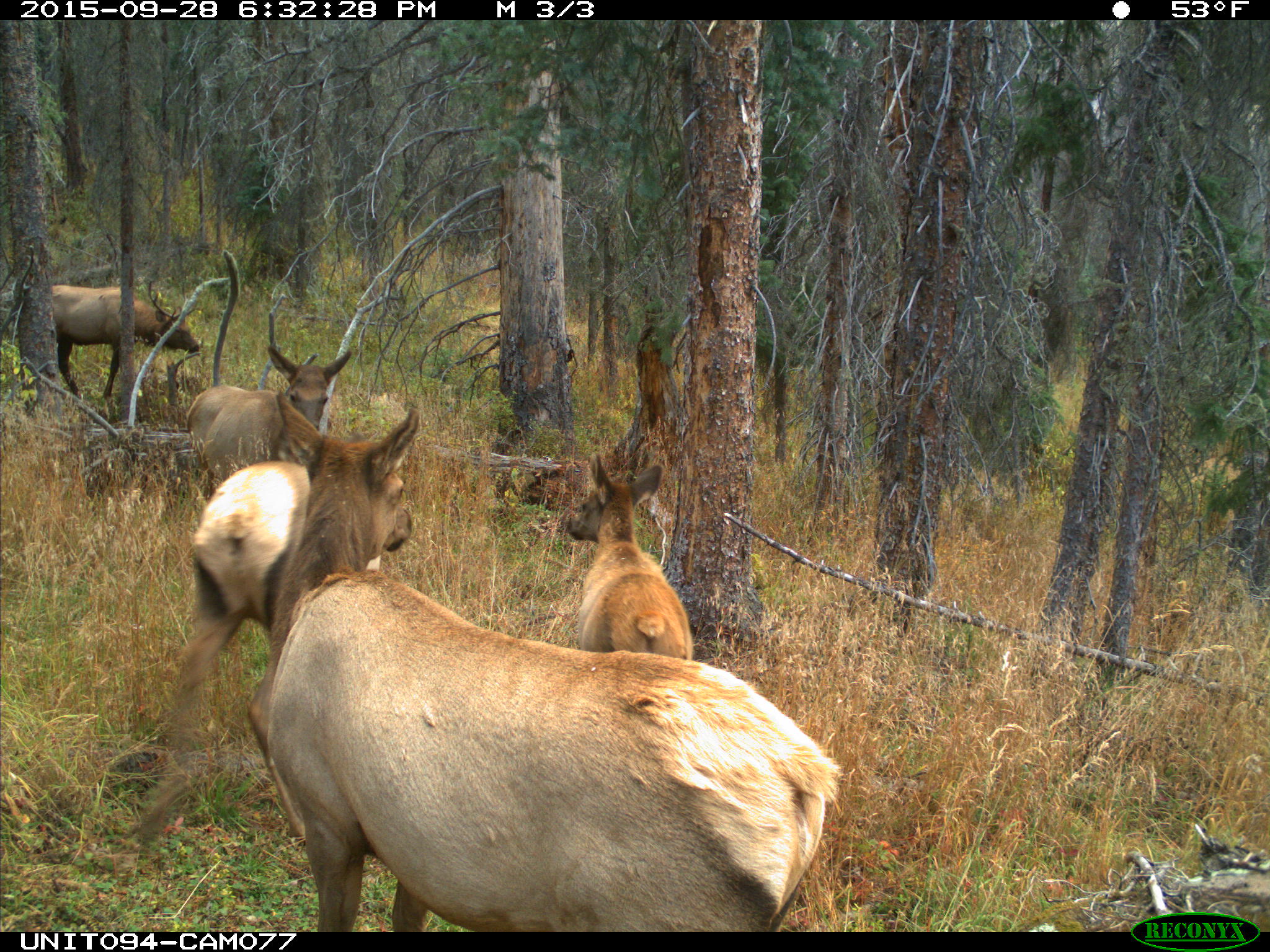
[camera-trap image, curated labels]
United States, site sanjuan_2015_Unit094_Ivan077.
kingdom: Animalia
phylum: Chordata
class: Mammalia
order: Artiodactyla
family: Cervidae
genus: Cervus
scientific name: Cervus elaphus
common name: red deer